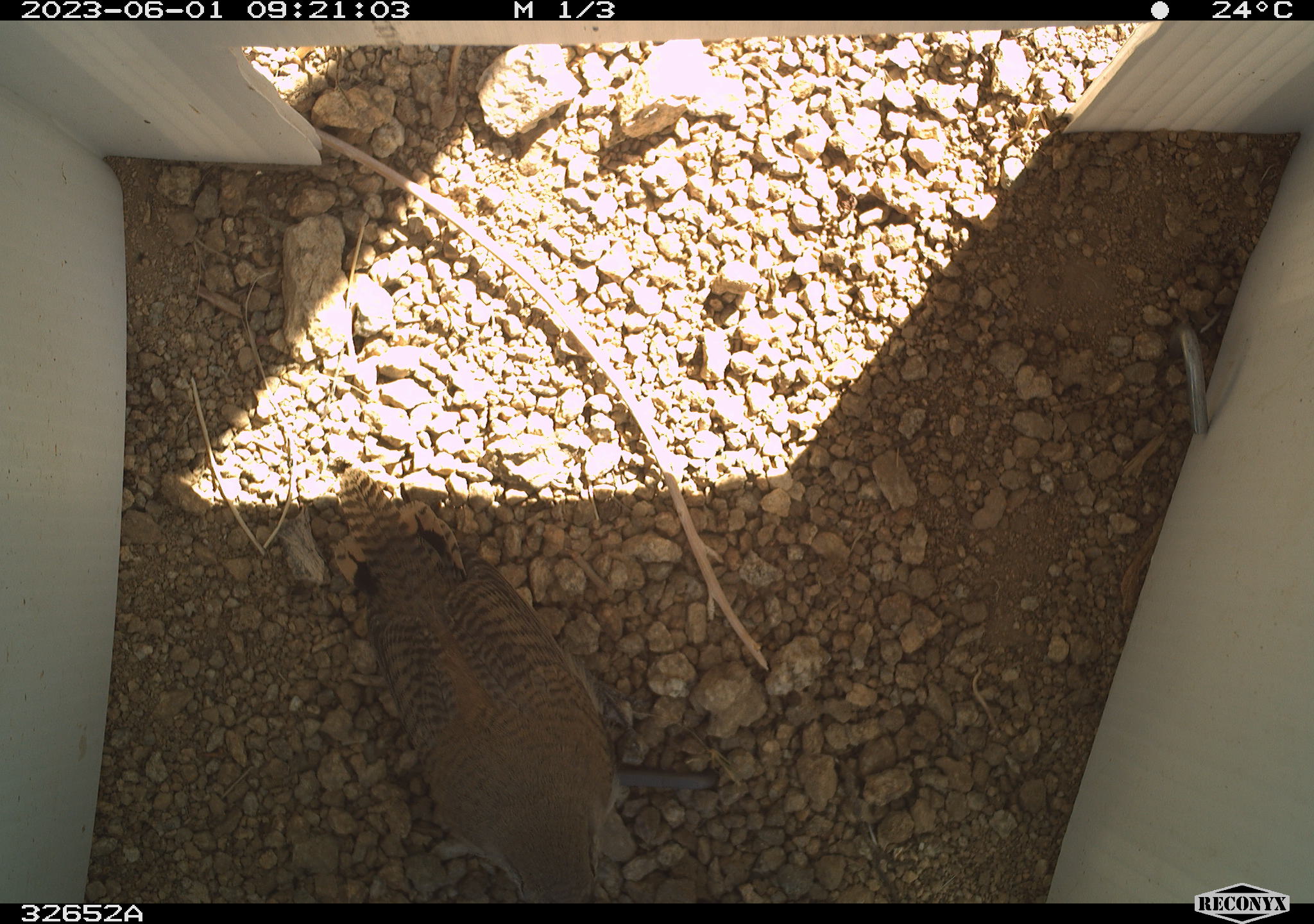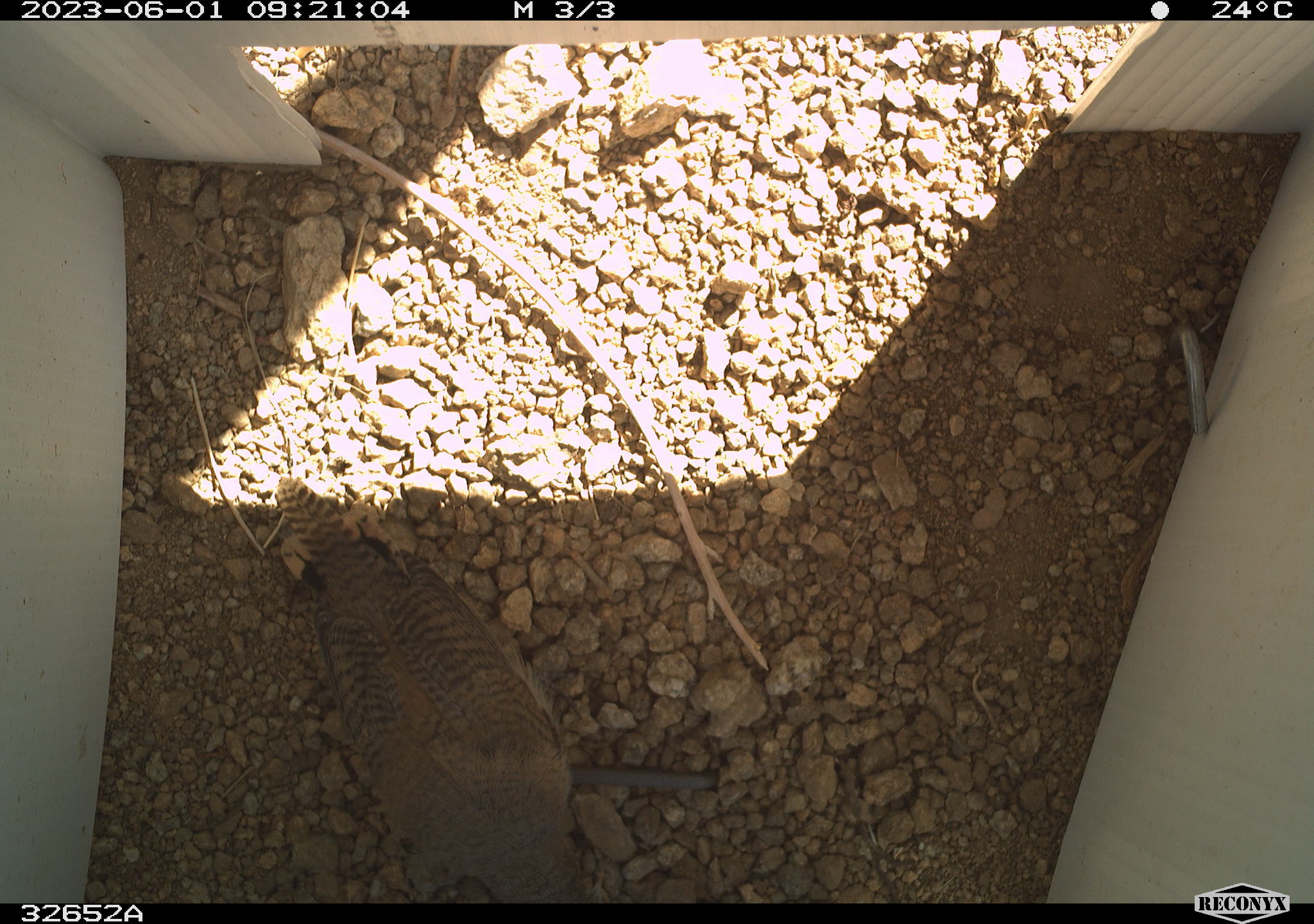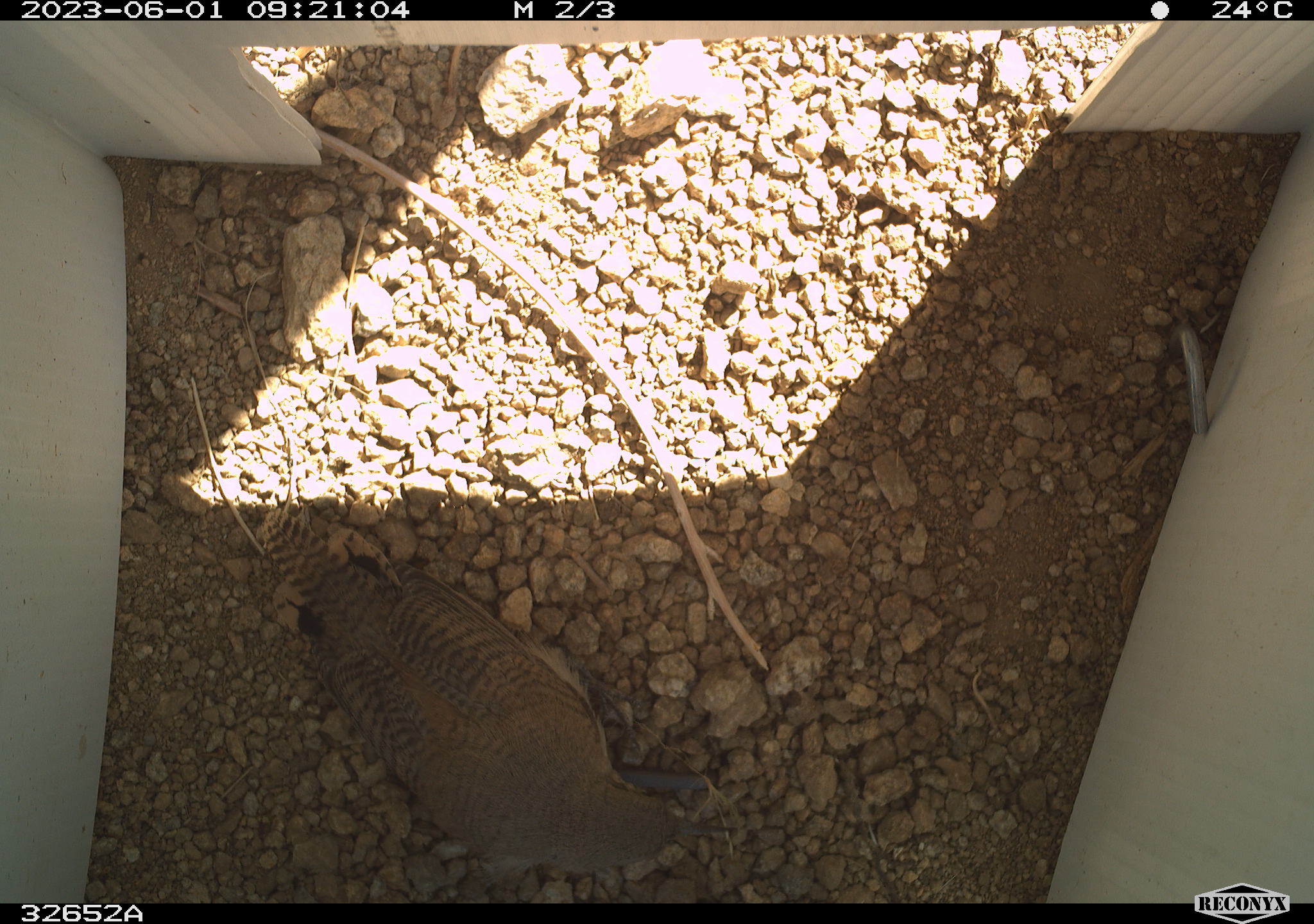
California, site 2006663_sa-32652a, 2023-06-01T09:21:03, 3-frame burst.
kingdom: Animalia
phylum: Chordata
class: Aves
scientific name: Aves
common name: bird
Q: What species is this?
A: Bird (Aves).